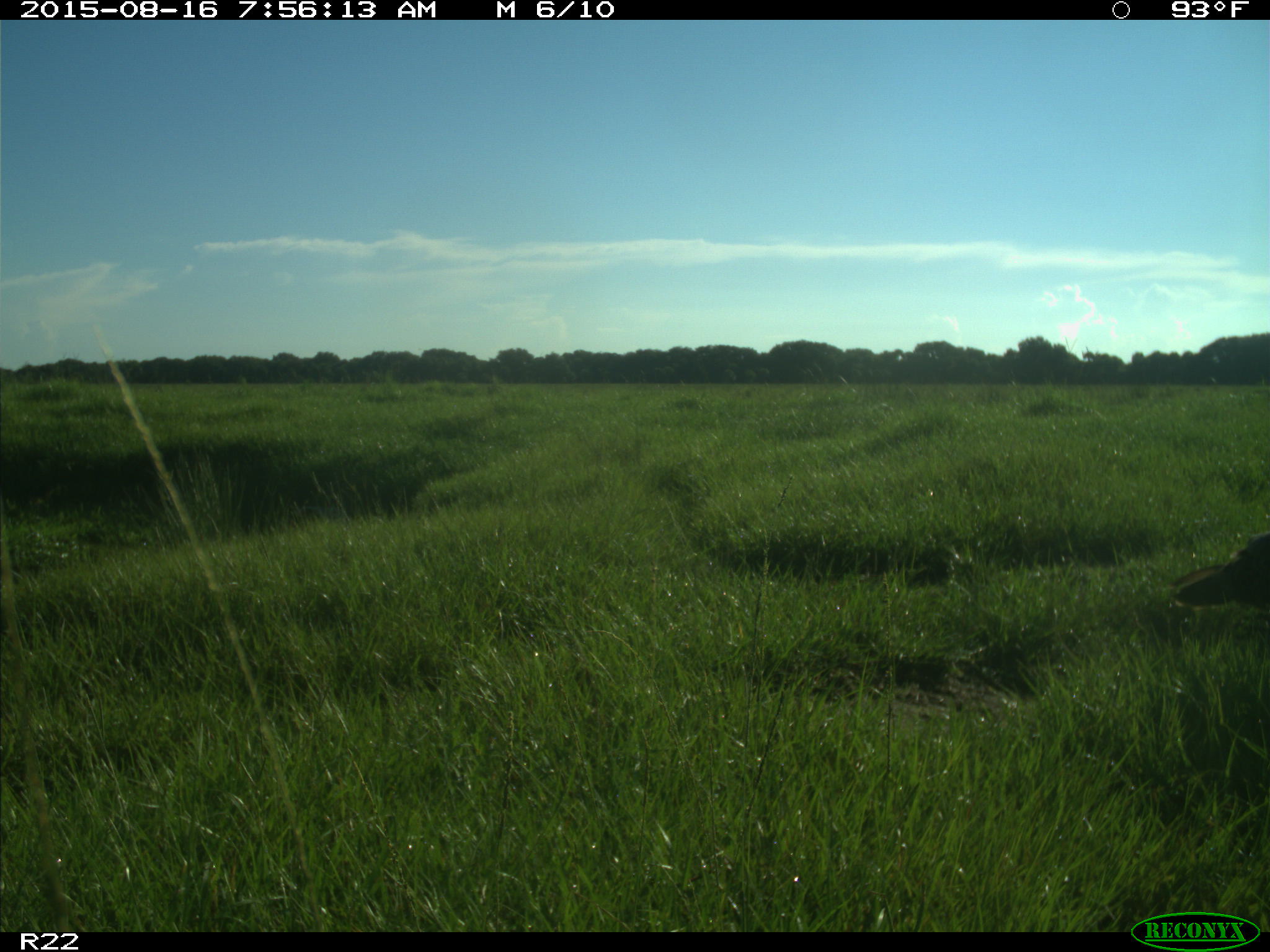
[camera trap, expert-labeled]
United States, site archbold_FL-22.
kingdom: Animalia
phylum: Chordata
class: Aves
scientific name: Aves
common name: birds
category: unidentified bird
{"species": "unidentified bird (birds) (Aves)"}